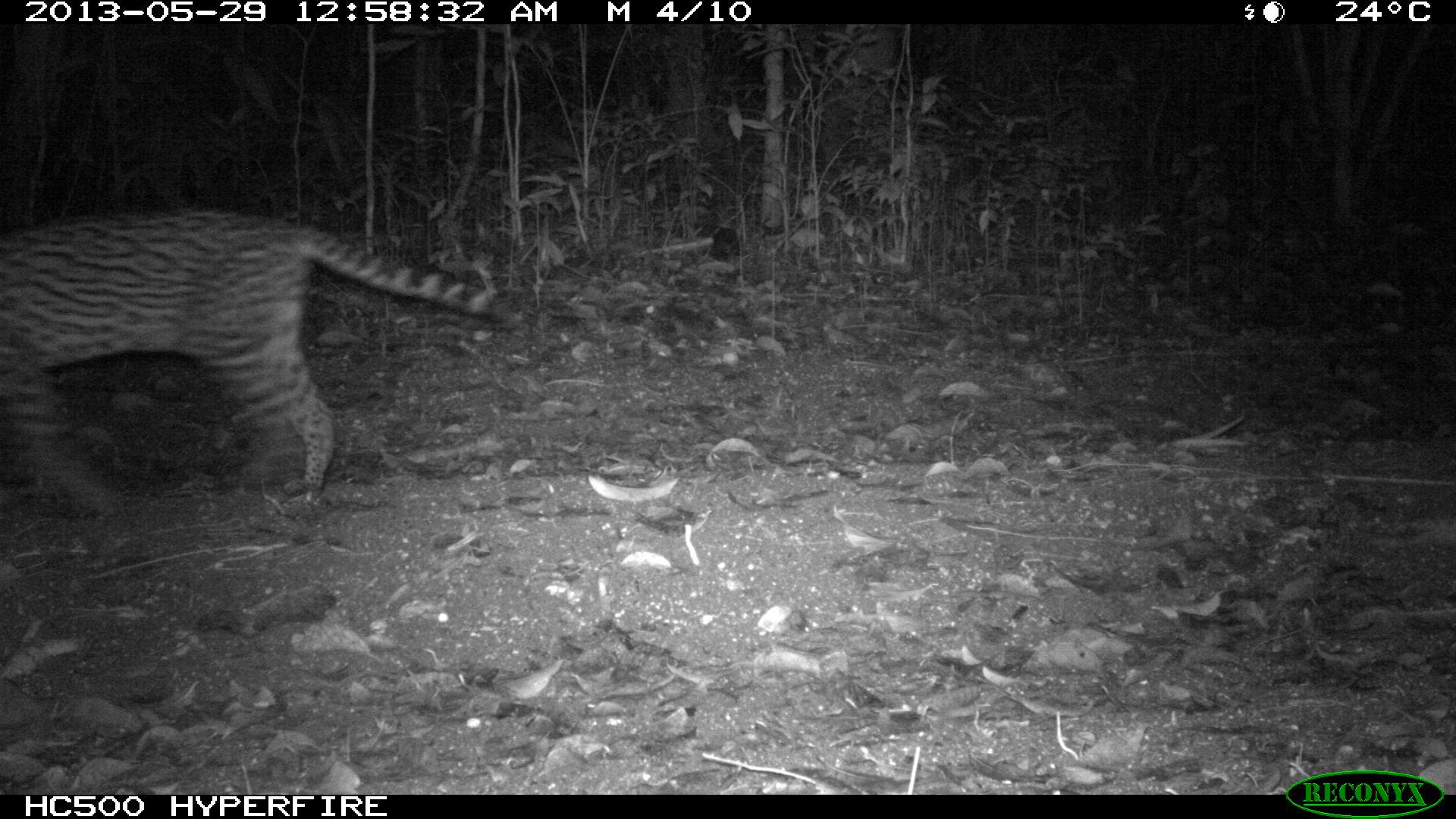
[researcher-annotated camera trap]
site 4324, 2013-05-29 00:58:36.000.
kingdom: Animalia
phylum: Chordata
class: Mammalia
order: Carnivora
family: Felidae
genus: Leopardus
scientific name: Leopardus pardalis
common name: ocelot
Leopardus pardalis (ocelot), count 1.